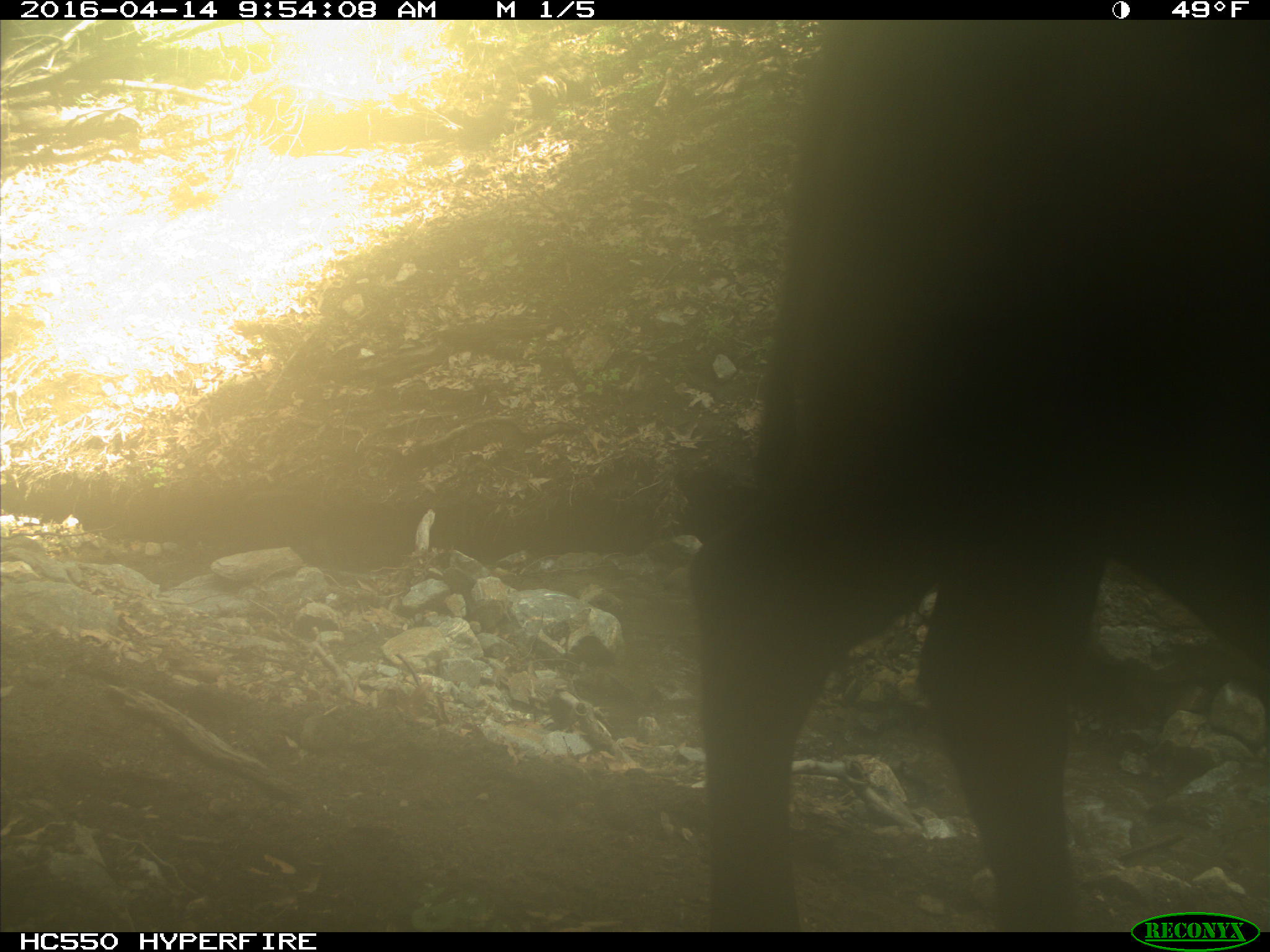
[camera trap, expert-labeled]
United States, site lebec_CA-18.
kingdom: Animalia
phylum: Chordata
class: Mammalia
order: Artiodactyla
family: Bovidae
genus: Bos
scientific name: Bos taurus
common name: domestic cow